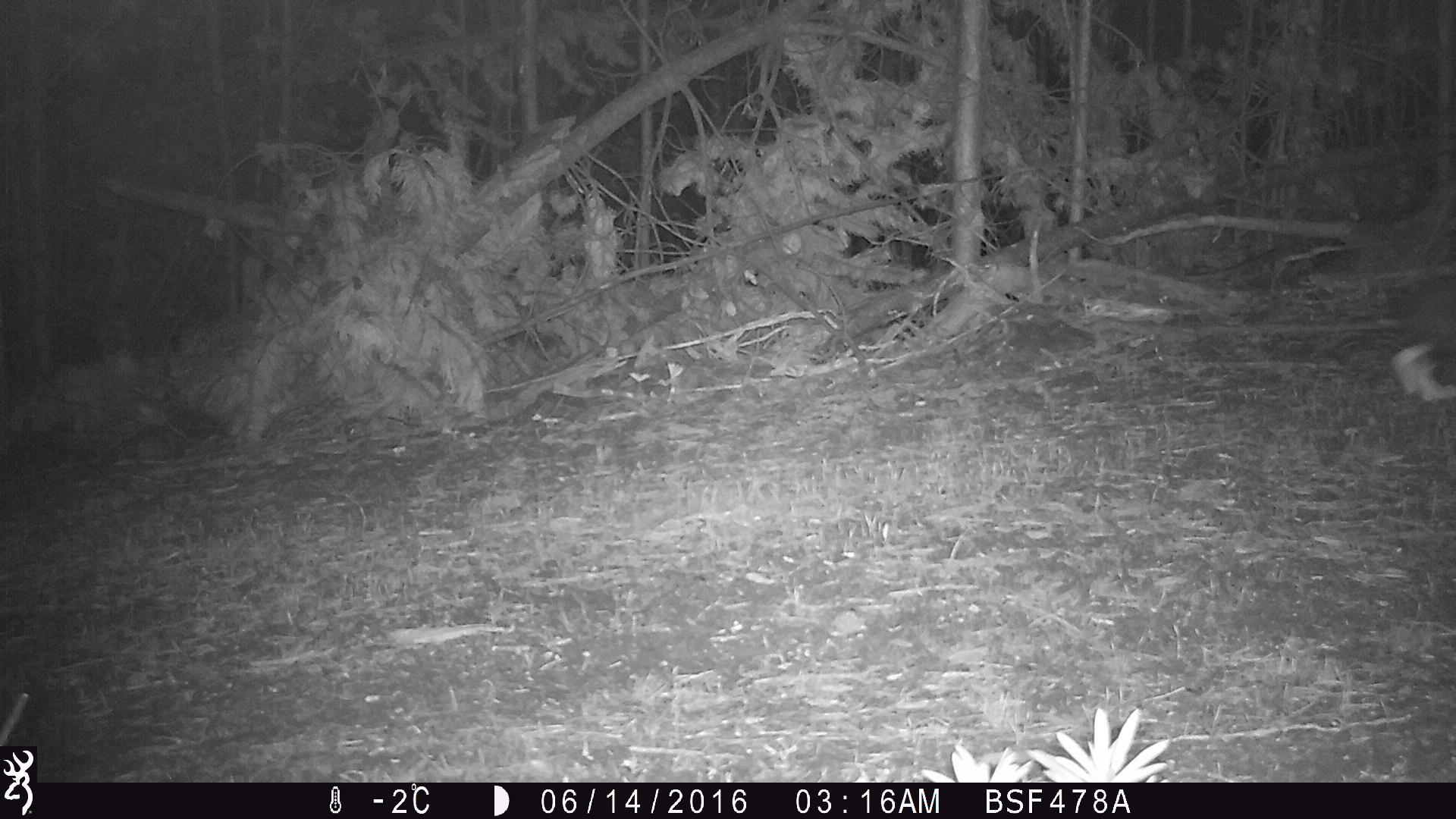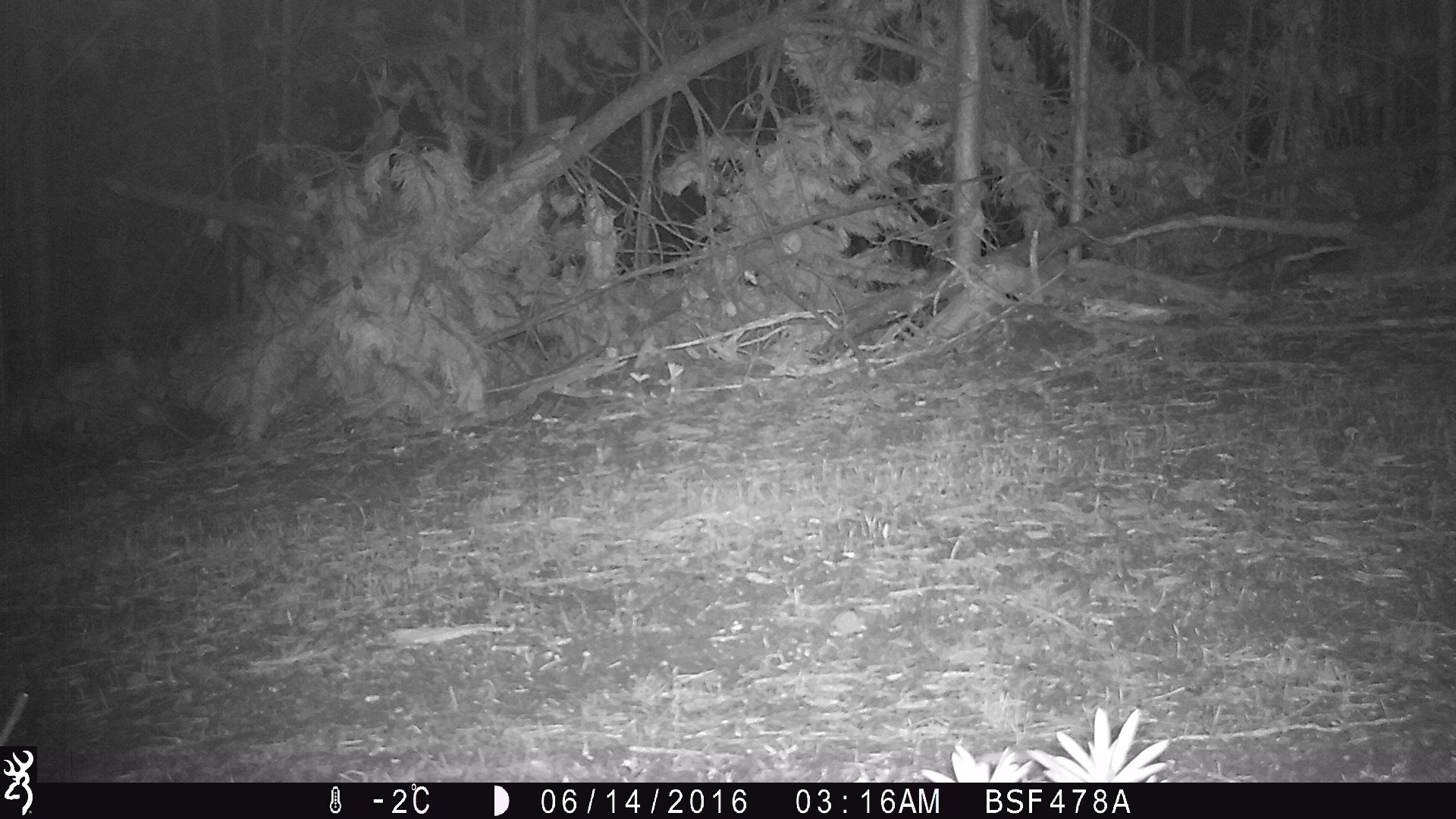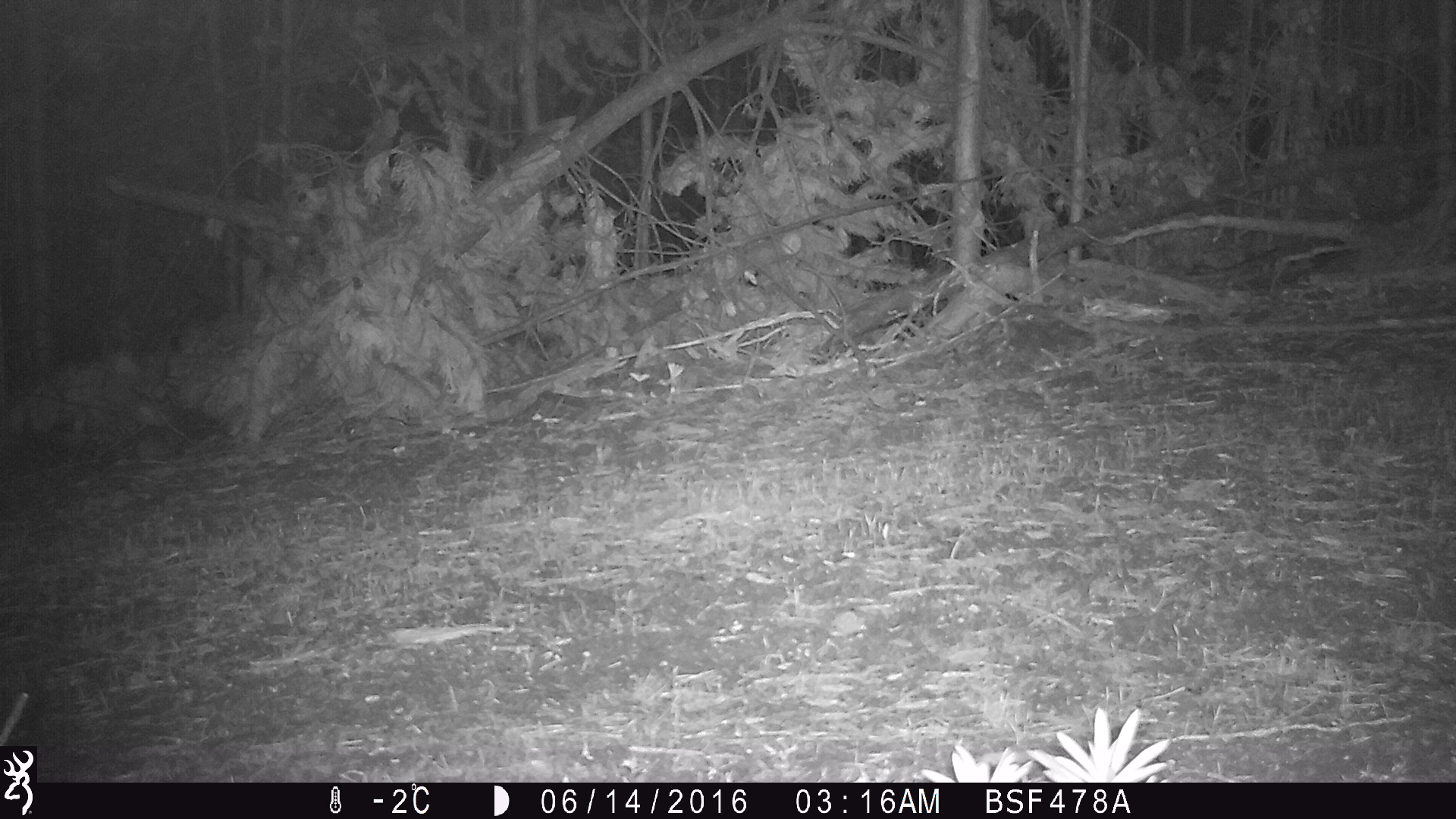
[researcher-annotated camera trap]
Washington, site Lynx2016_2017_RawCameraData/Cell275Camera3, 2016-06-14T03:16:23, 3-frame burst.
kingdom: Animalia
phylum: Chordata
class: Mammalia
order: Lagomorpha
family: Leporidae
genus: Lepus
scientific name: Lepus americanus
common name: snowshoe hare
Lepus americanus (snowshoe hare). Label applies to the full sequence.